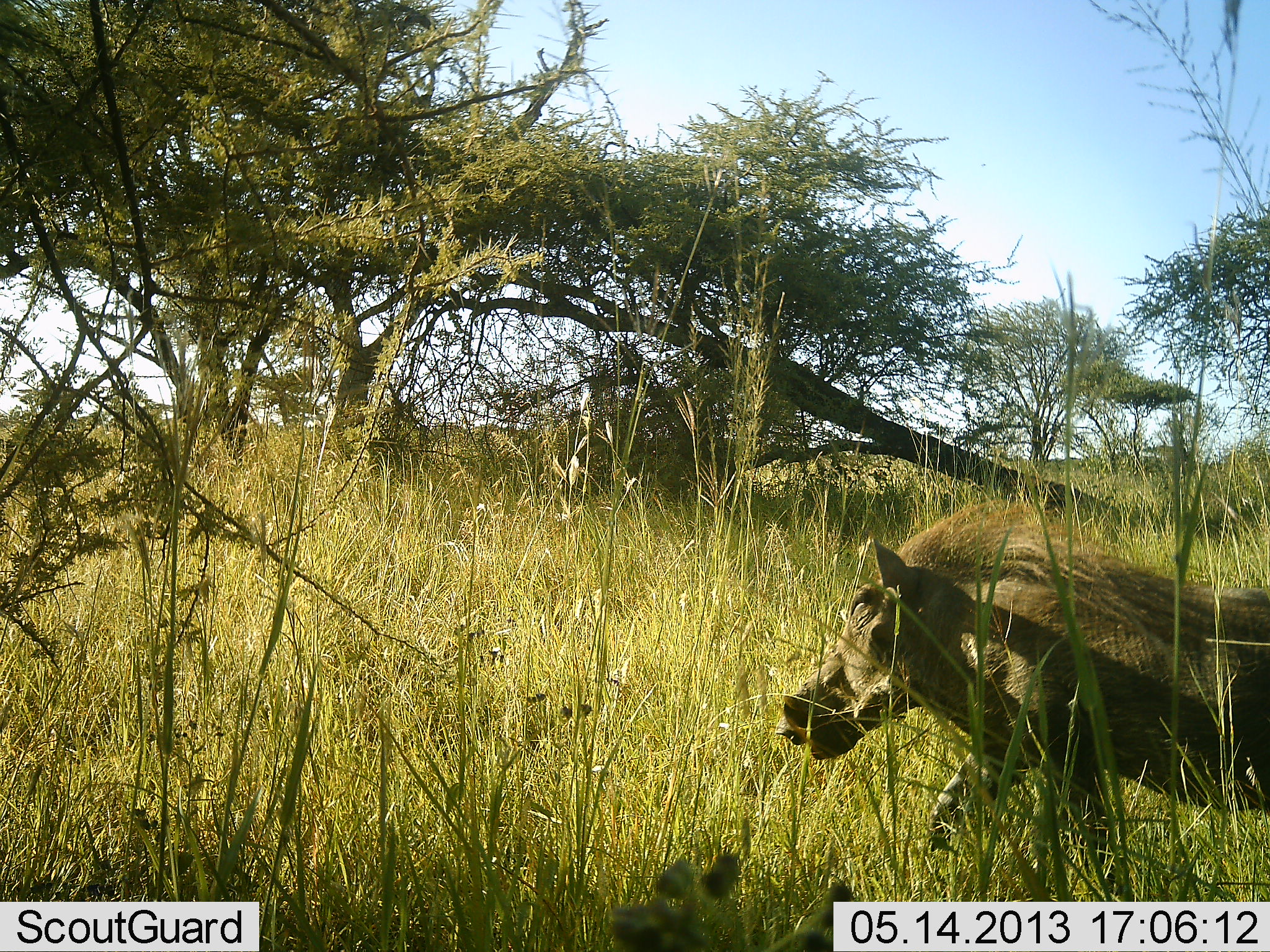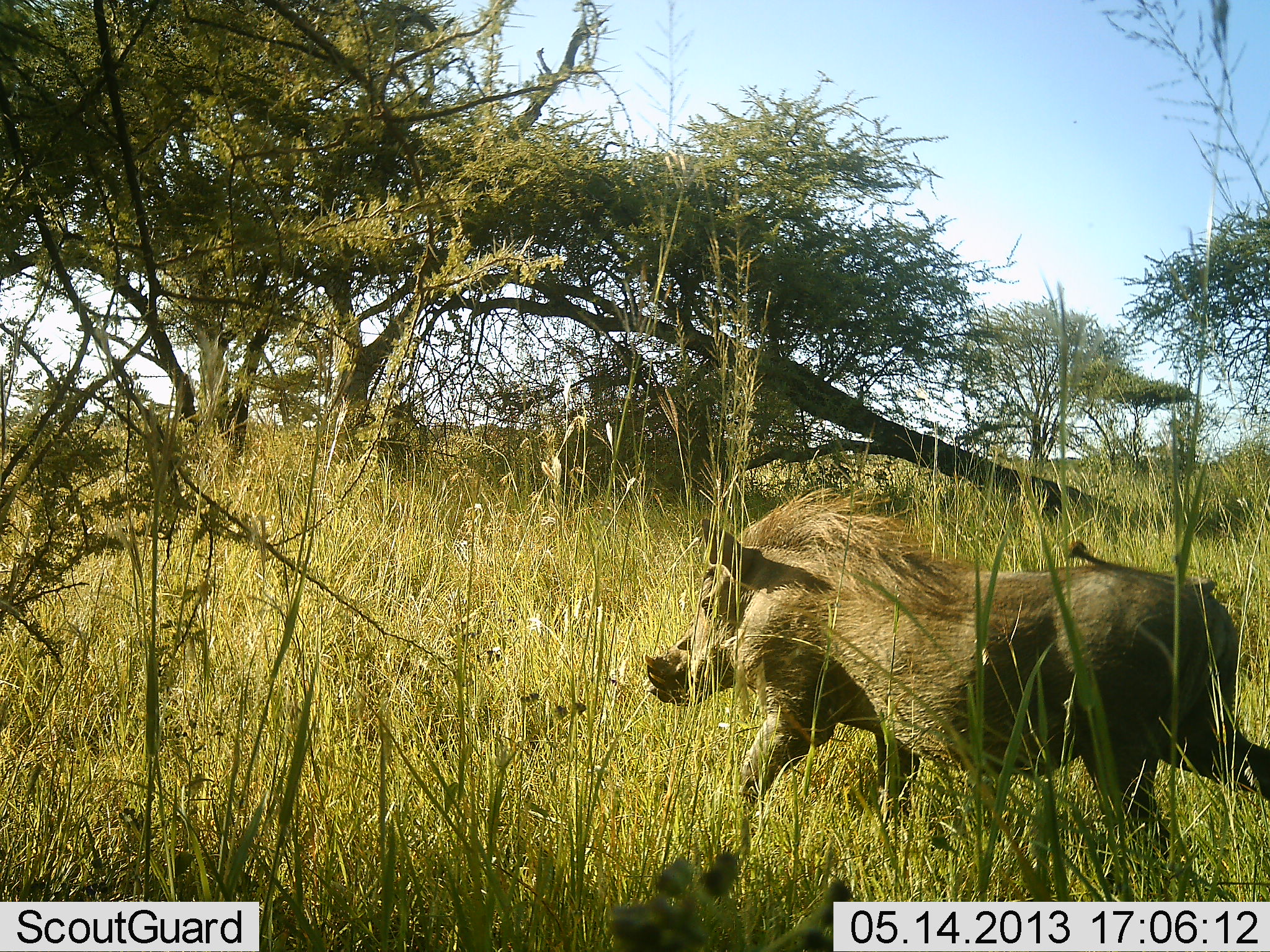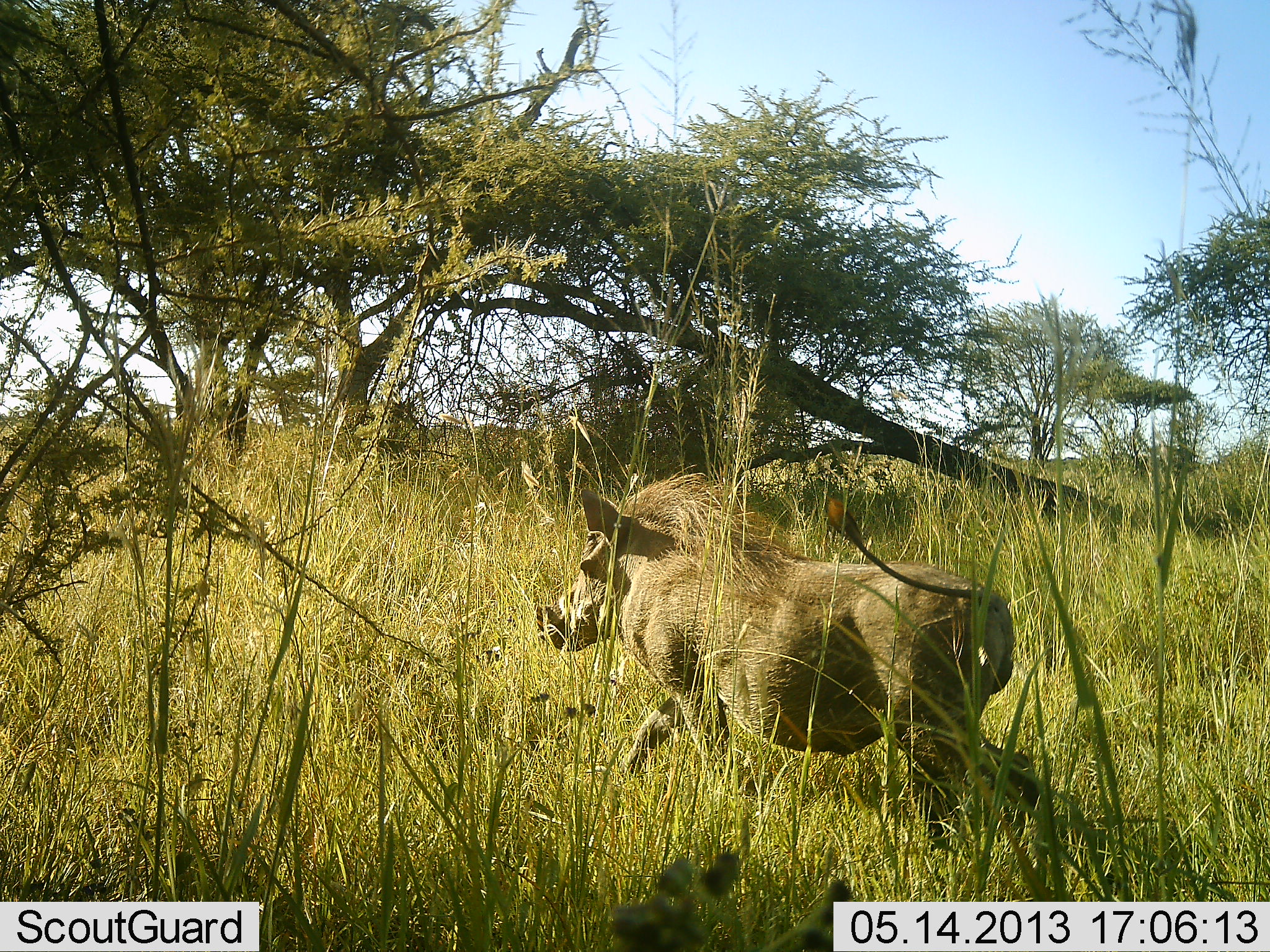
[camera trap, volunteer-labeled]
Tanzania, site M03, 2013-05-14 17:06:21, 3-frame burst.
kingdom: Animalia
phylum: Chordata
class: Mammalia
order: Artiodactyla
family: Suidae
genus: Phacochoerus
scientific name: Phacochoerus africanus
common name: warthog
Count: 1.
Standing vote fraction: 0%.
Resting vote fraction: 0%.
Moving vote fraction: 100%.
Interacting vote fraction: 0%.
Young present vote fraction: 0%.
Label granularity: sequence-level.